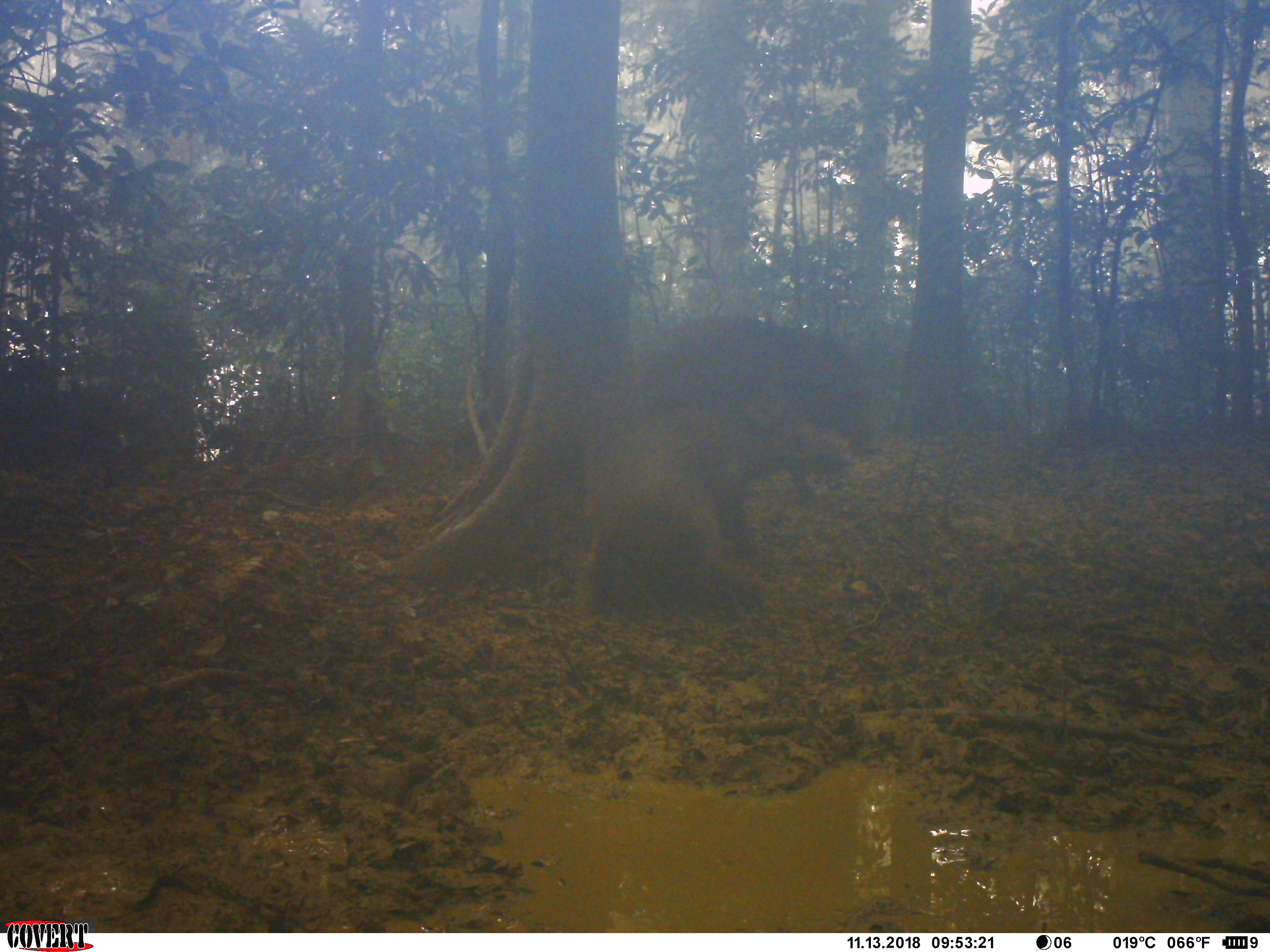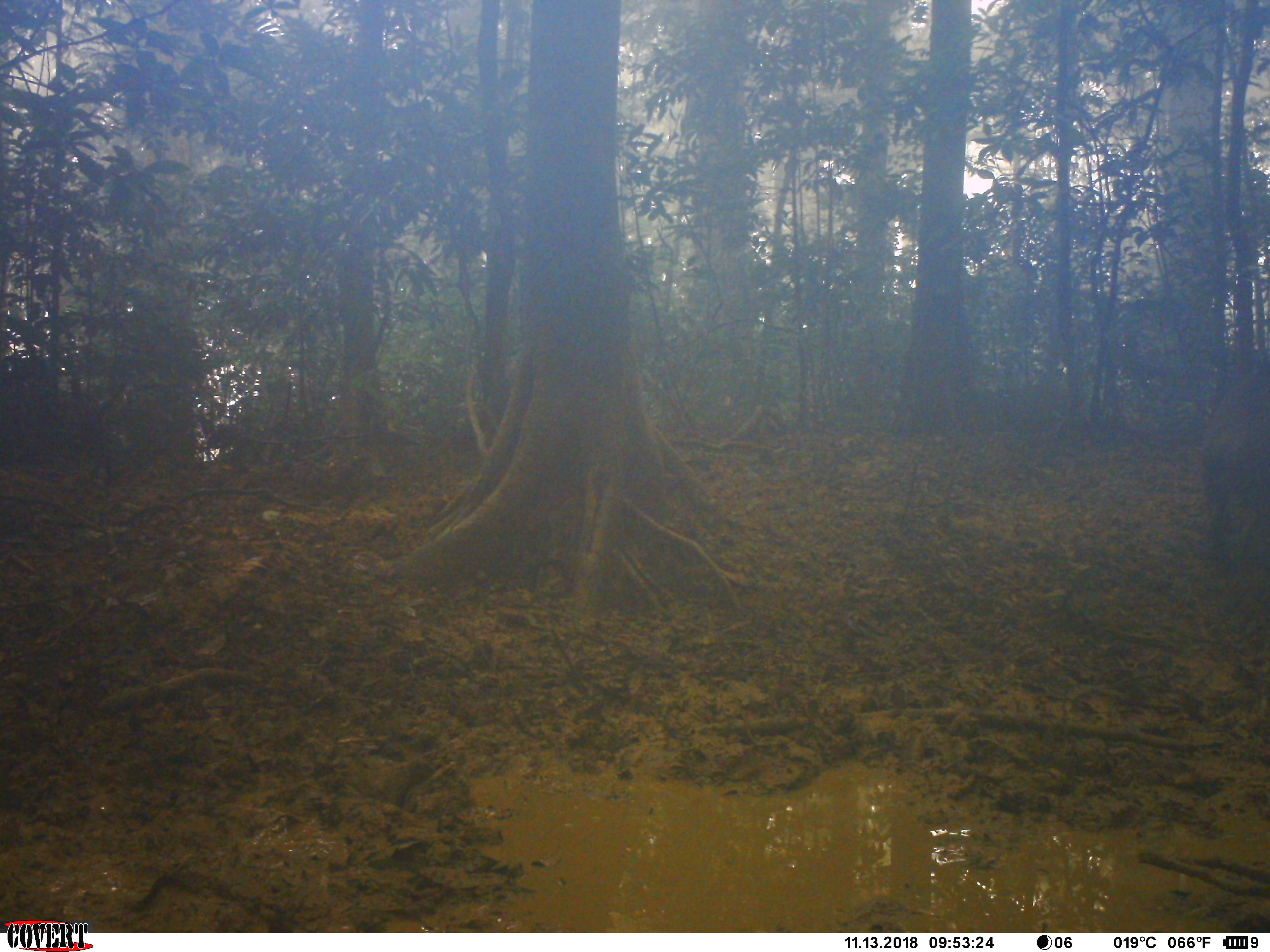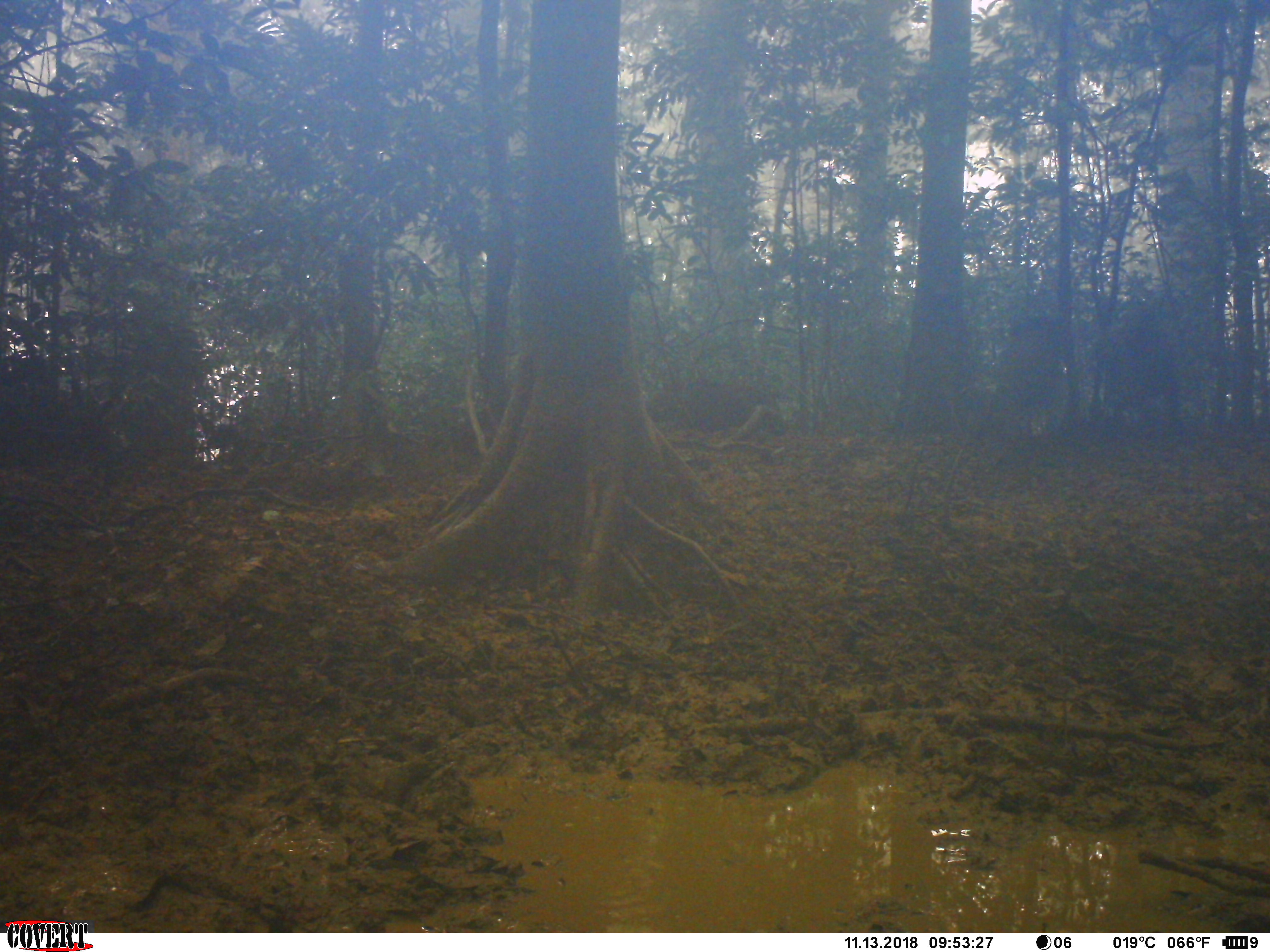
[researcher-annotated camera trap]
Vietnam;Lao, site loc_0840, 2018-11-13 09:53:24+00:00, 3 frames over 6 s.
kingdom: Animalia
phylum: Chordata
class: Mammalia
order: Artiodactyla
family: Suidae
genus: Sus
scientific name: Sus scrofa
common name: eurasian wild pig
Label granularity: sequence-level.